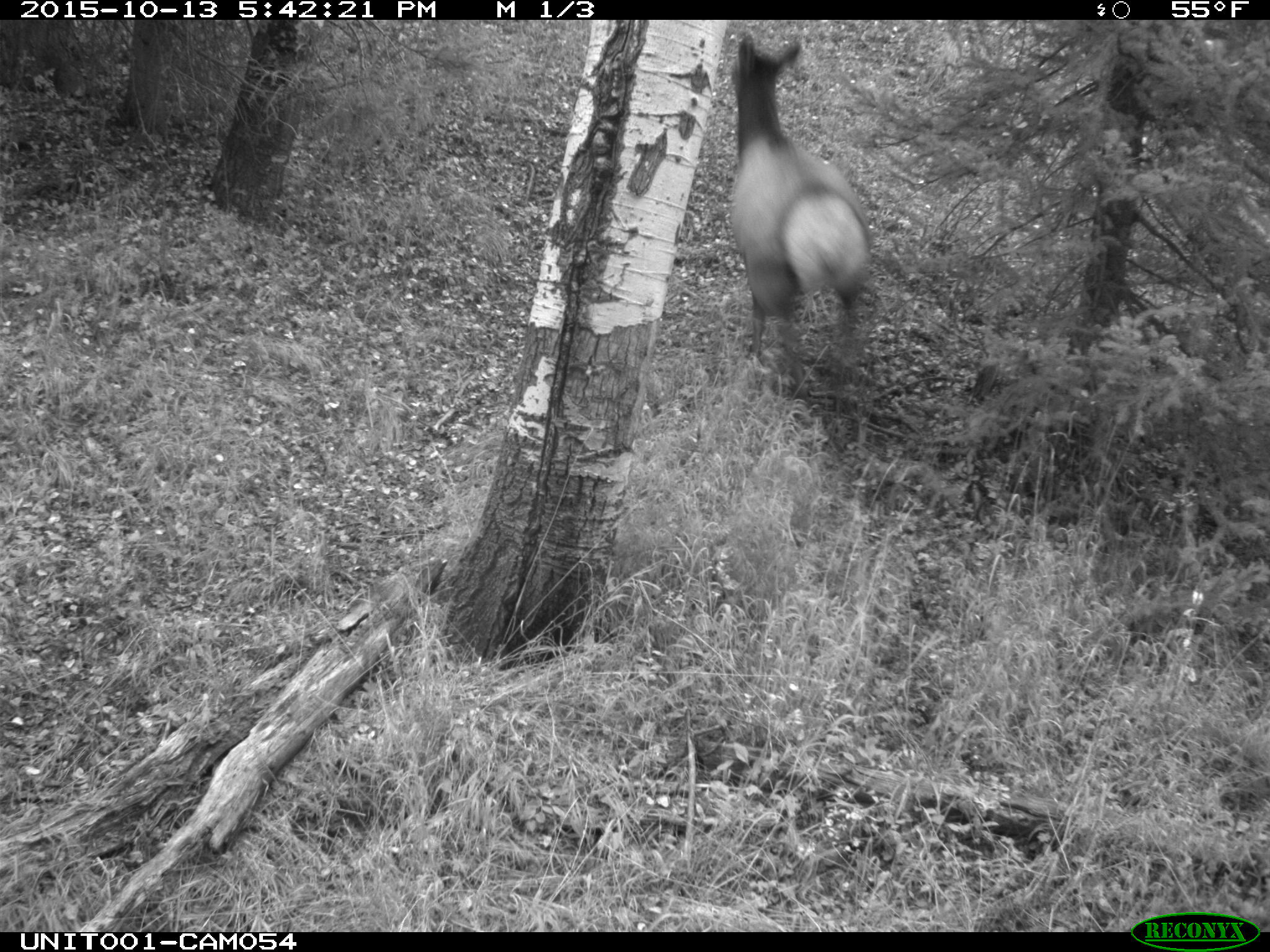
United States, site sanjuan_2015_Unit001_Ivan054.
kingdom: Animalia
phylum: Chordata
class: Mammalia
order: Artiodactyla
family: Cervidae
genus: Cervus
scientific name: Cervus elaphus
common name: red deer